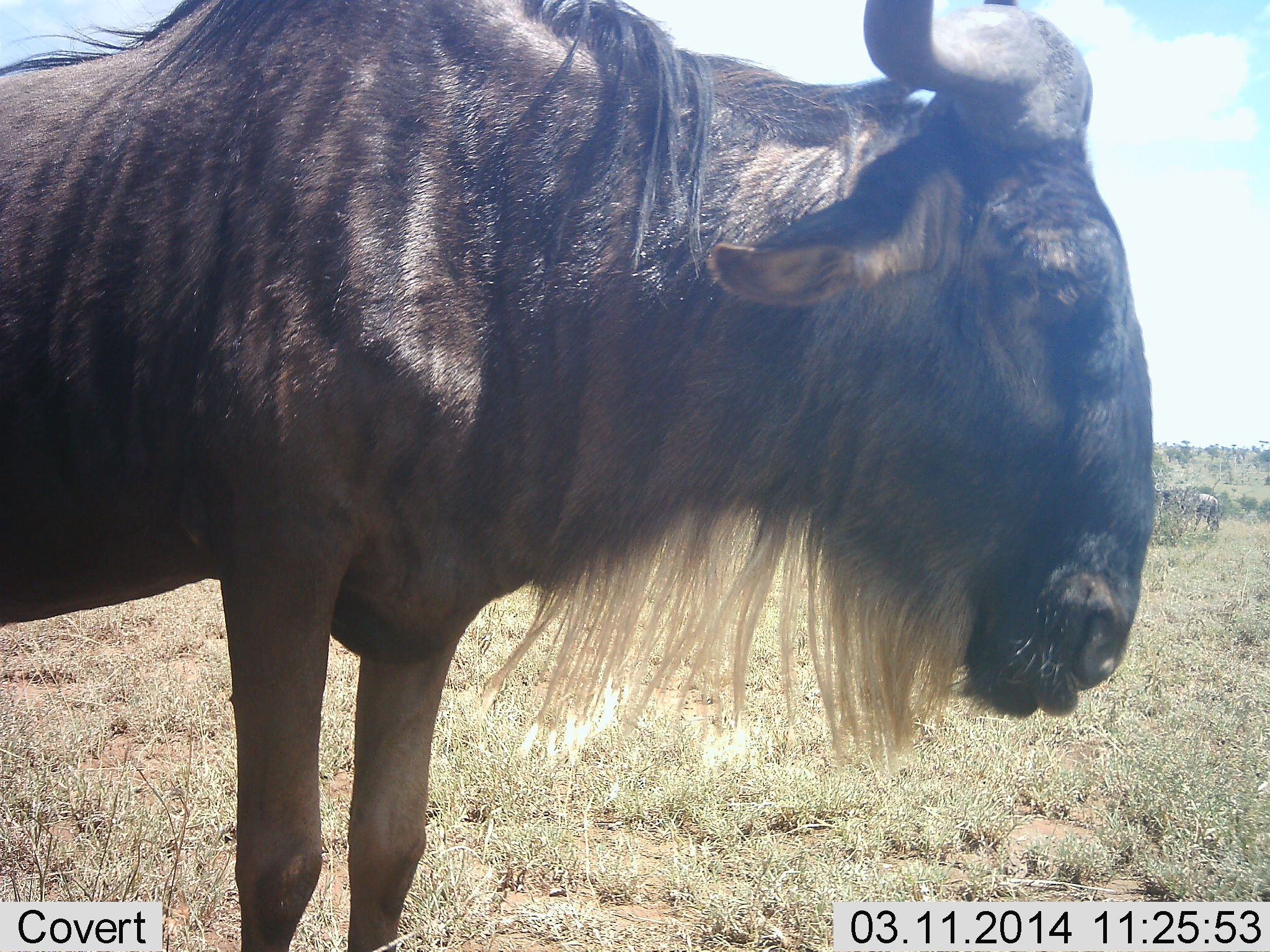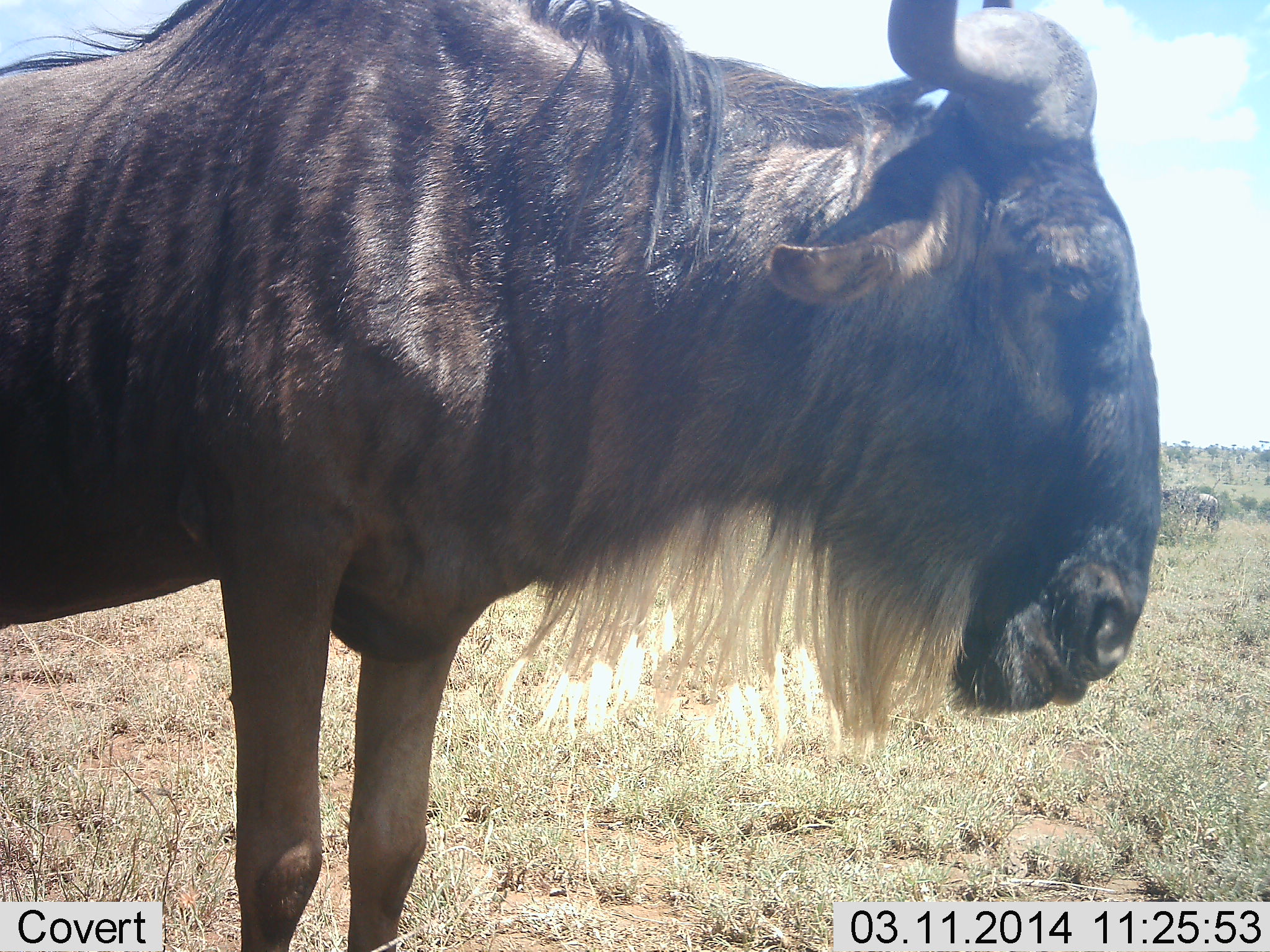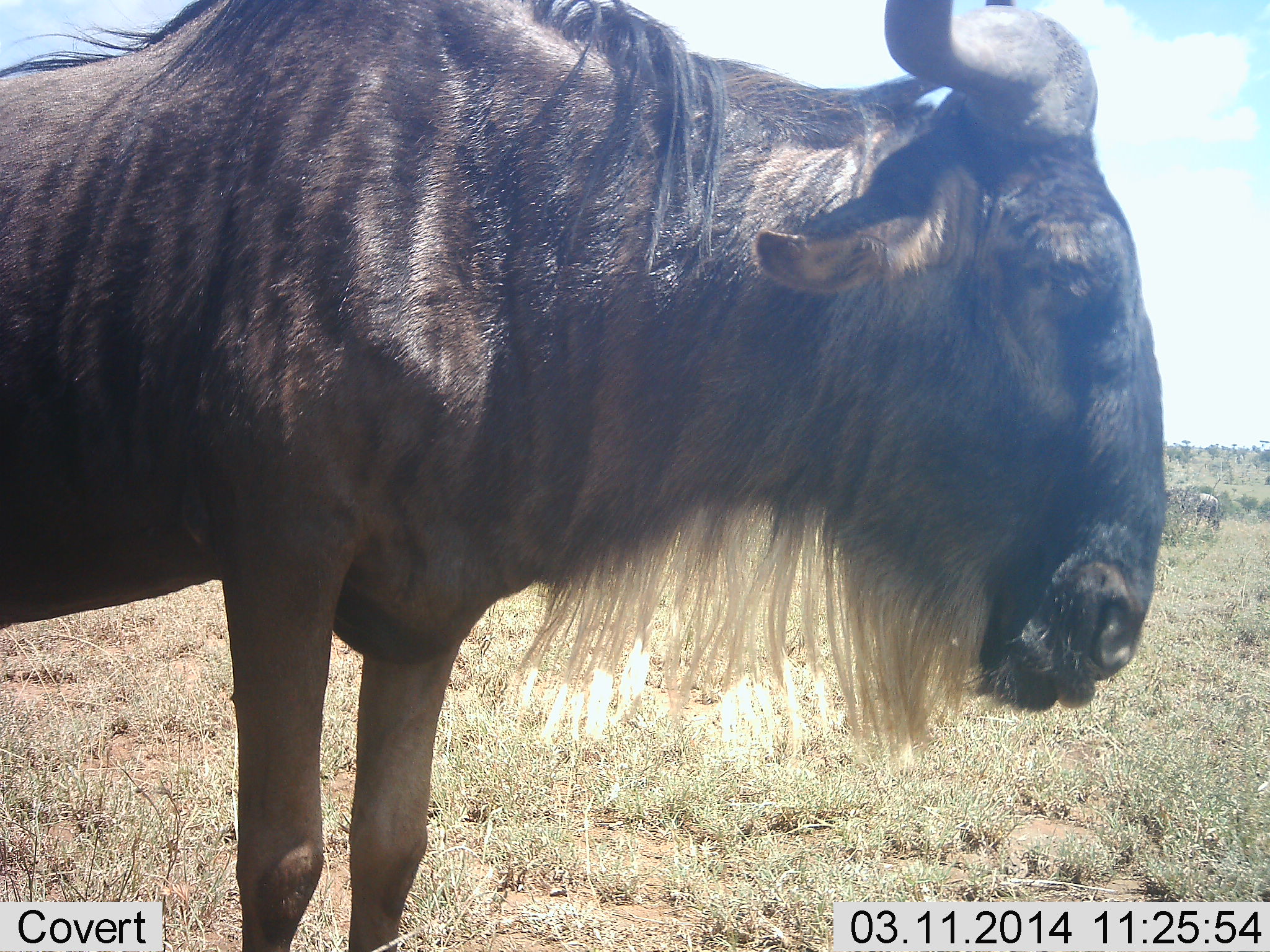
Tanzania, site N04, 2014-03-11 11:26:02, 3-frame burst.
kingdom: Animalia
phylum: Chordata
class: Mammalia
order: Artiodactyla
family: Bovidae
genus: Connochaetes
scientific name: Connochaetes taurinus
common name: blue wildebeest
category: wildebeest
Wildebeest (blue wildebeest) (Connochaetes taurinus), count 1. Behavior (volunteer vote fractions): standing 70%, resting 0%, moving 0%, interacting 0%. Young present (vote fraction): 0%. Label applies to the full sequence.